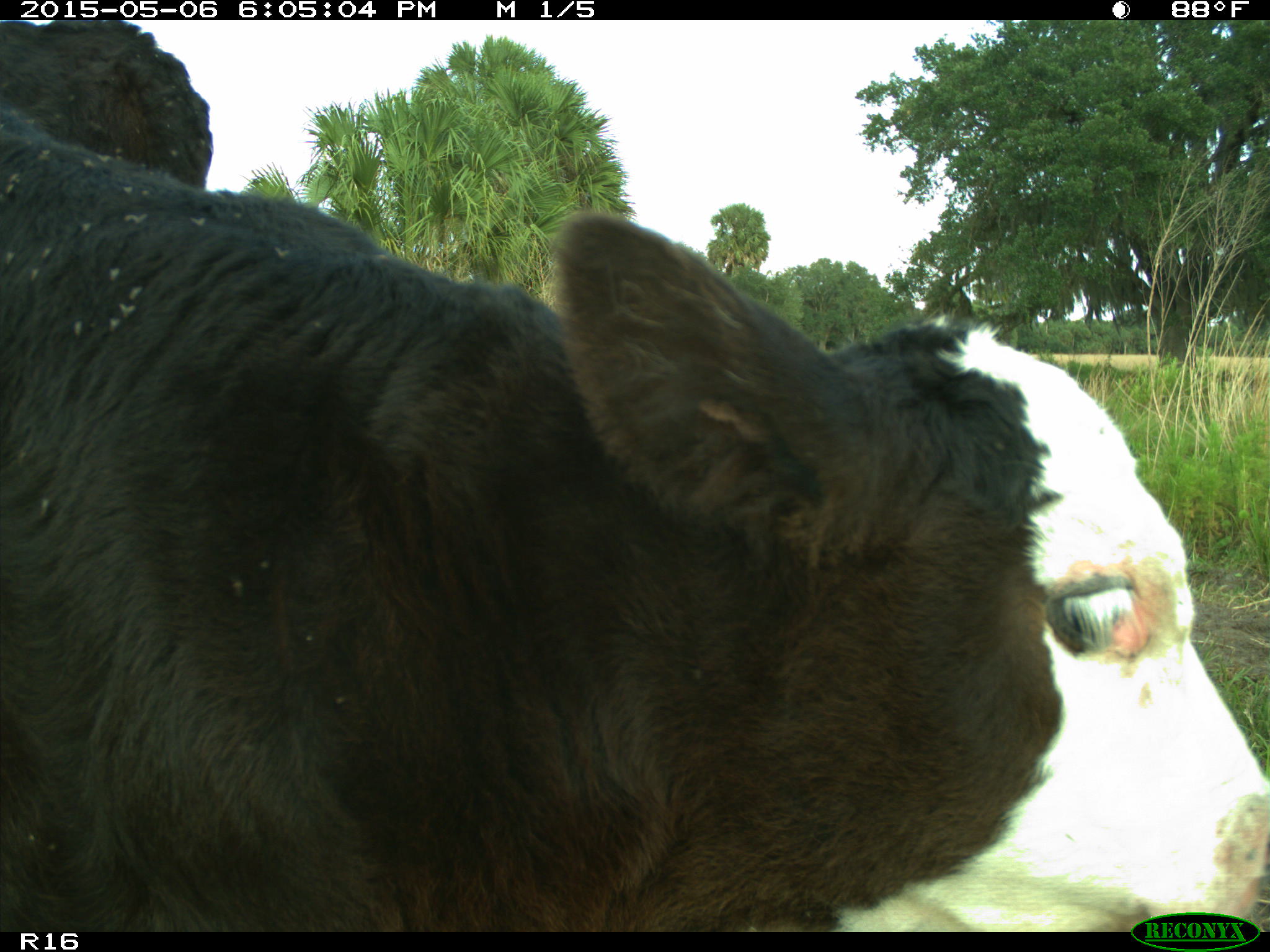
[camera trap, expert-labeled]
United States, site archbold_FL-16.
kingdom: Animalia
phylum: Chordata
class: Mammalia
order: Artiodactyla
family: Bovidae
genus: Bos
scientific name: Bos taurus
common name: domestic cow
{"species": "Bos taurus (domestic cow)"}